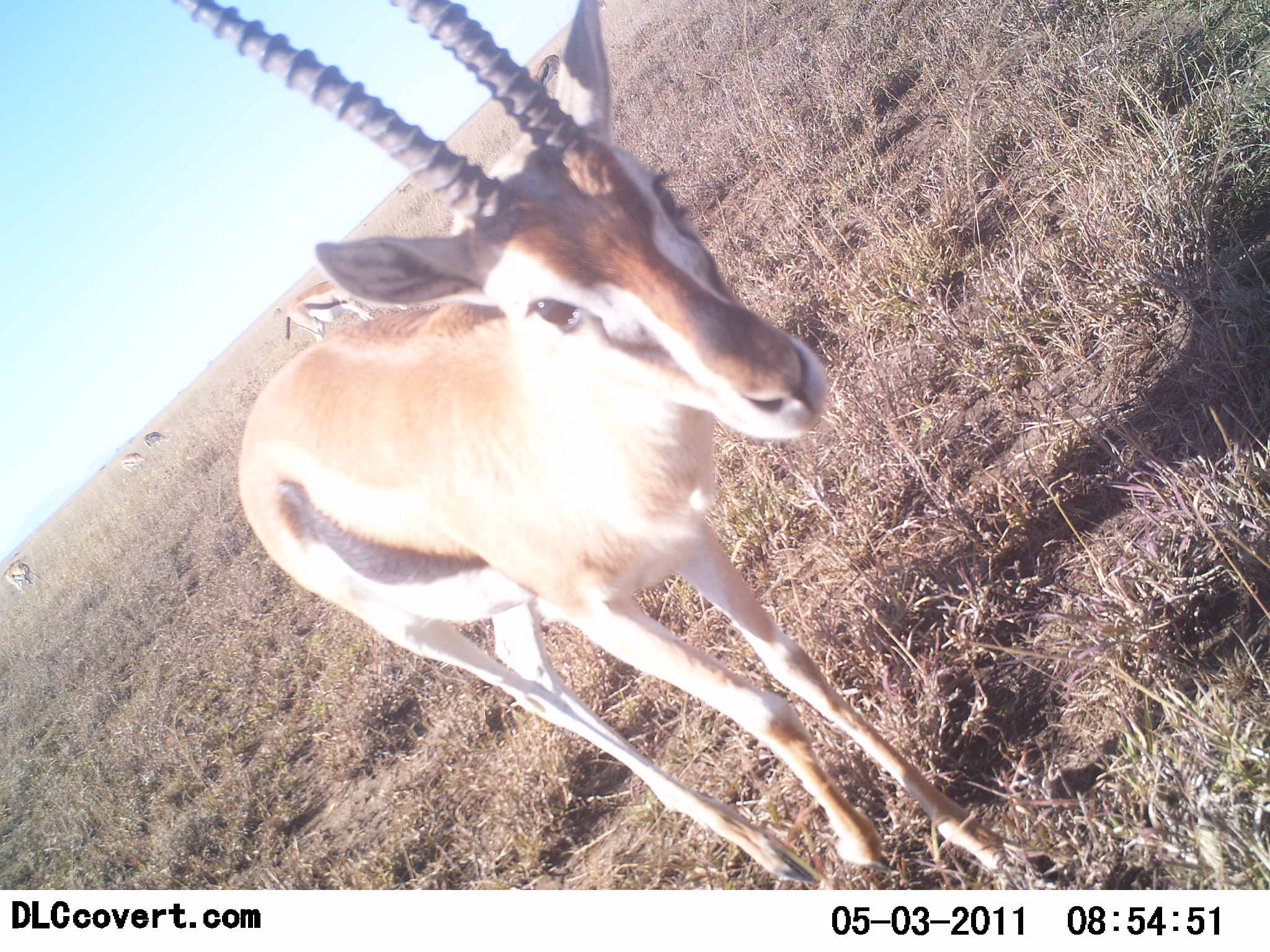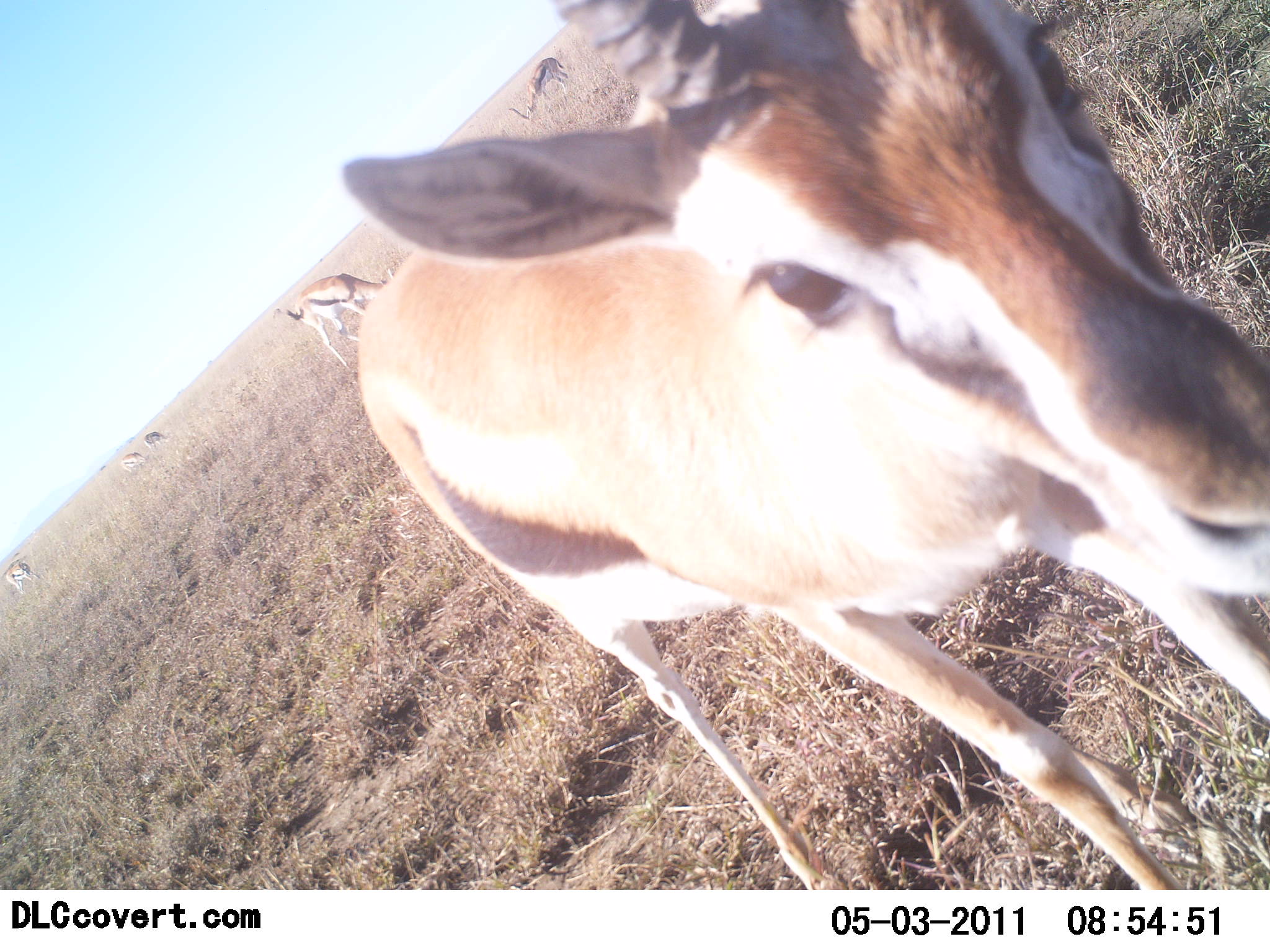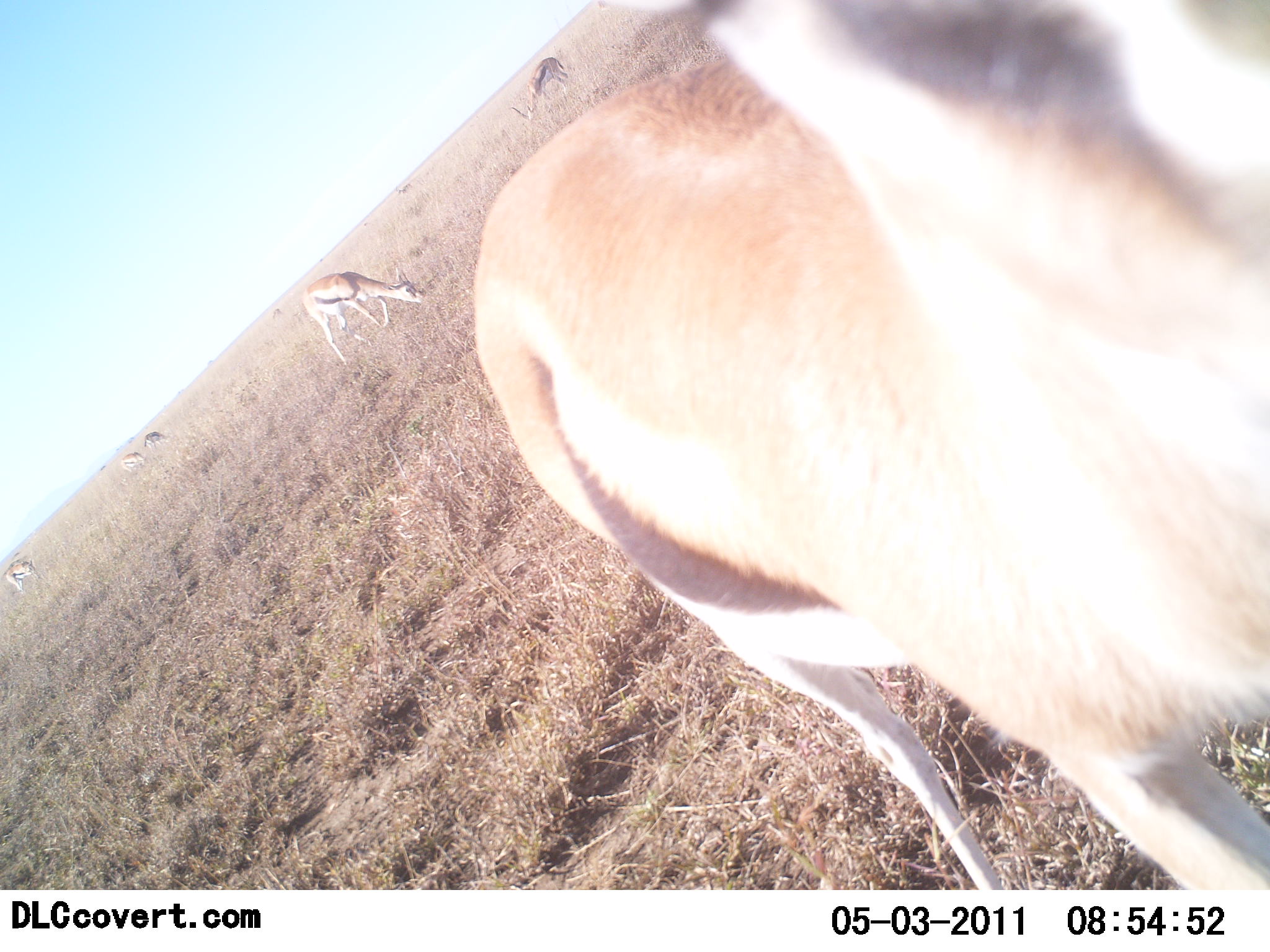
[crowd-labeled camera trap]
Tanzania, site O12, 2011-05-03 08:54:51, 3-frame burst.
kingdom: Animalia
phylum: Chordata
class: Mammalia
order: Artiodactyla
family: Bovidae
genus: Eudorcas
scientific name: Eudorcas thomsonii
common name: thomson's gazelle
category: gazellethomsons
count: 6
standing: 29%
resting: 0%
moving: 79%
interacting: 7%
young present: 0%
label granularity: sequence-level